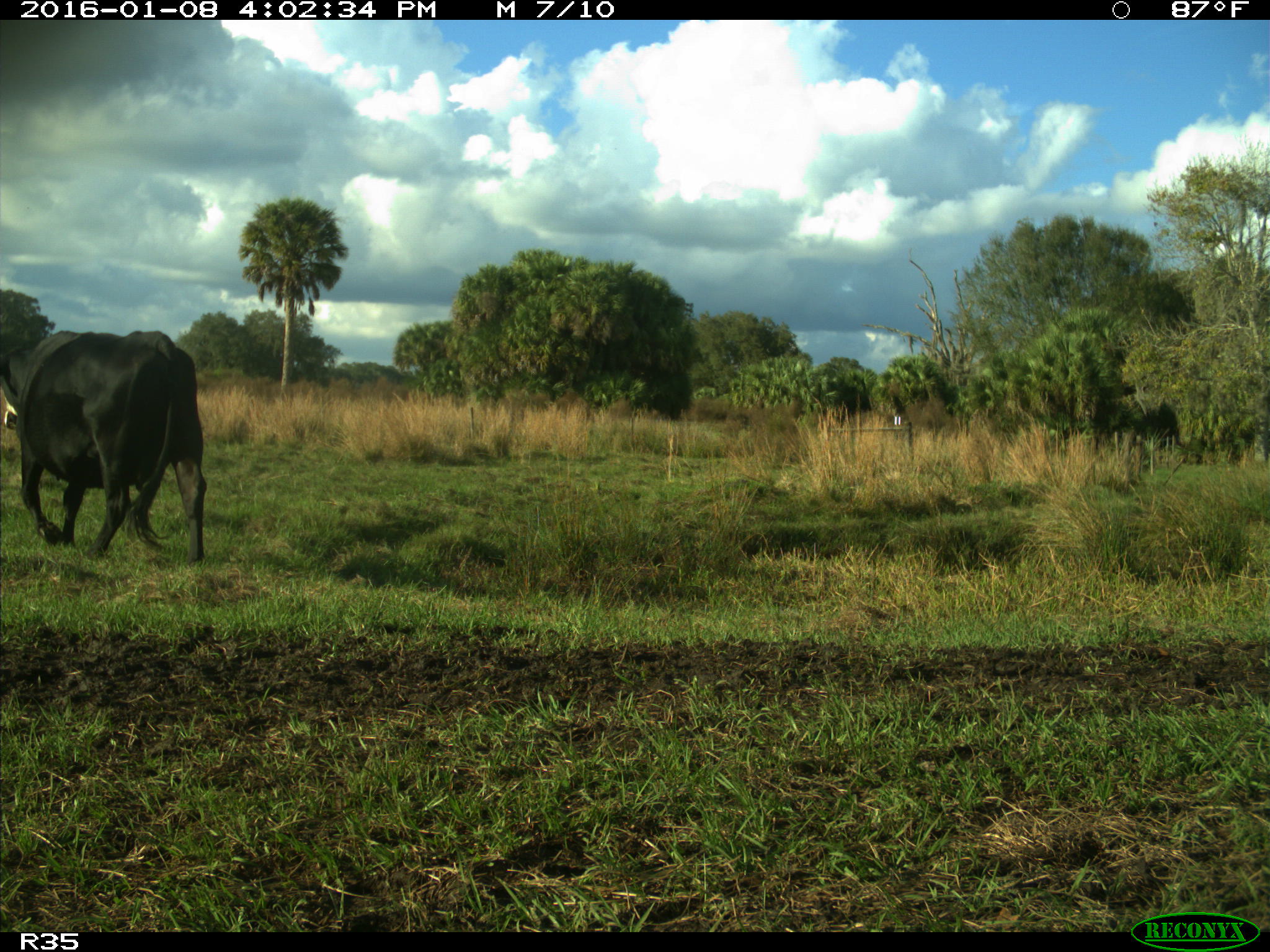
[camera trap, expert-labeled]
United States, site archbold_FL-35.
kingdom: Animalia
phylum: Chordata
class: Mammalia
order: Artiodactyla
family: Bovidae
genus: Bos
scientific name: Bos taurus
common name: domestic cow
Bos taurus (domestic cow).